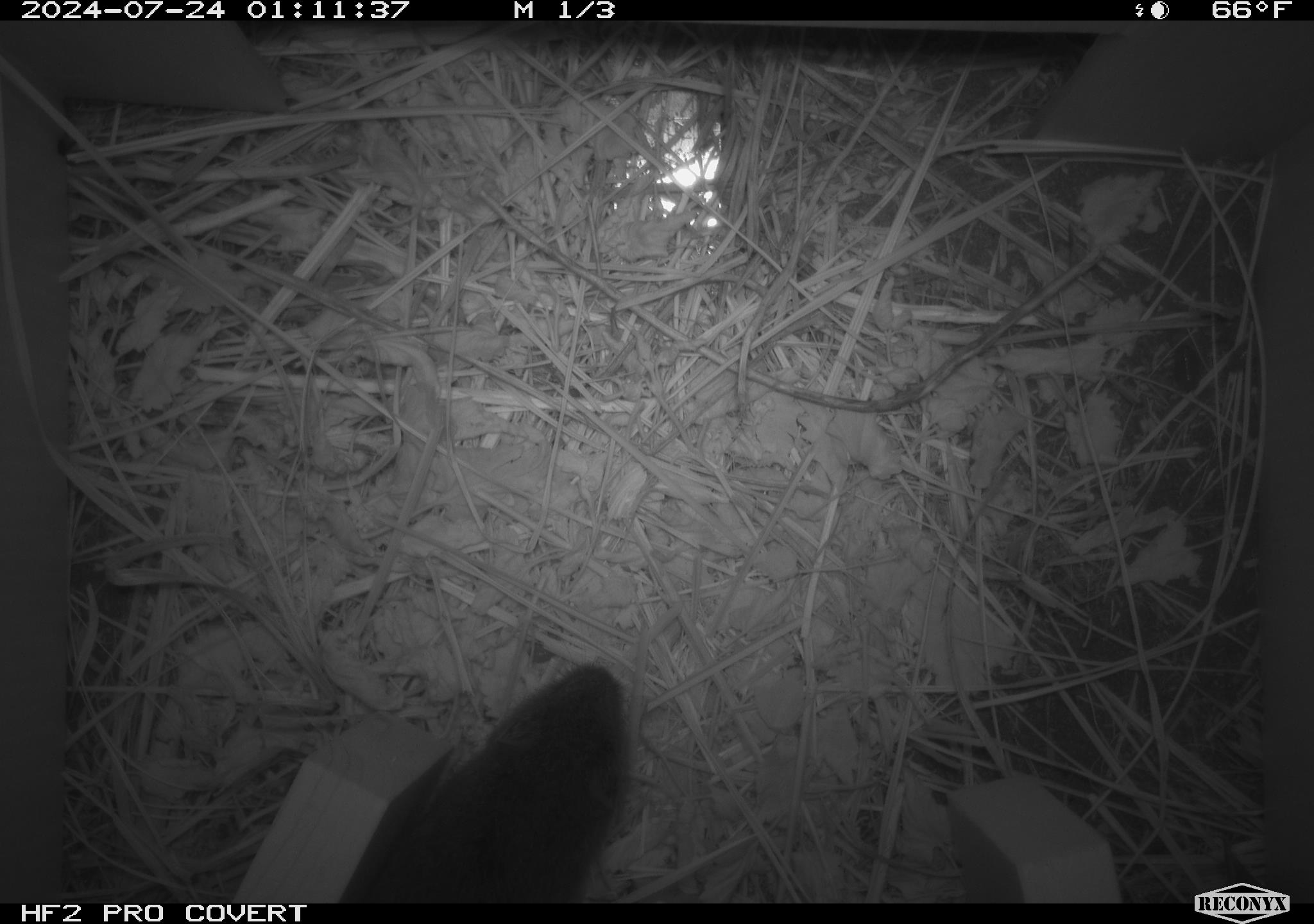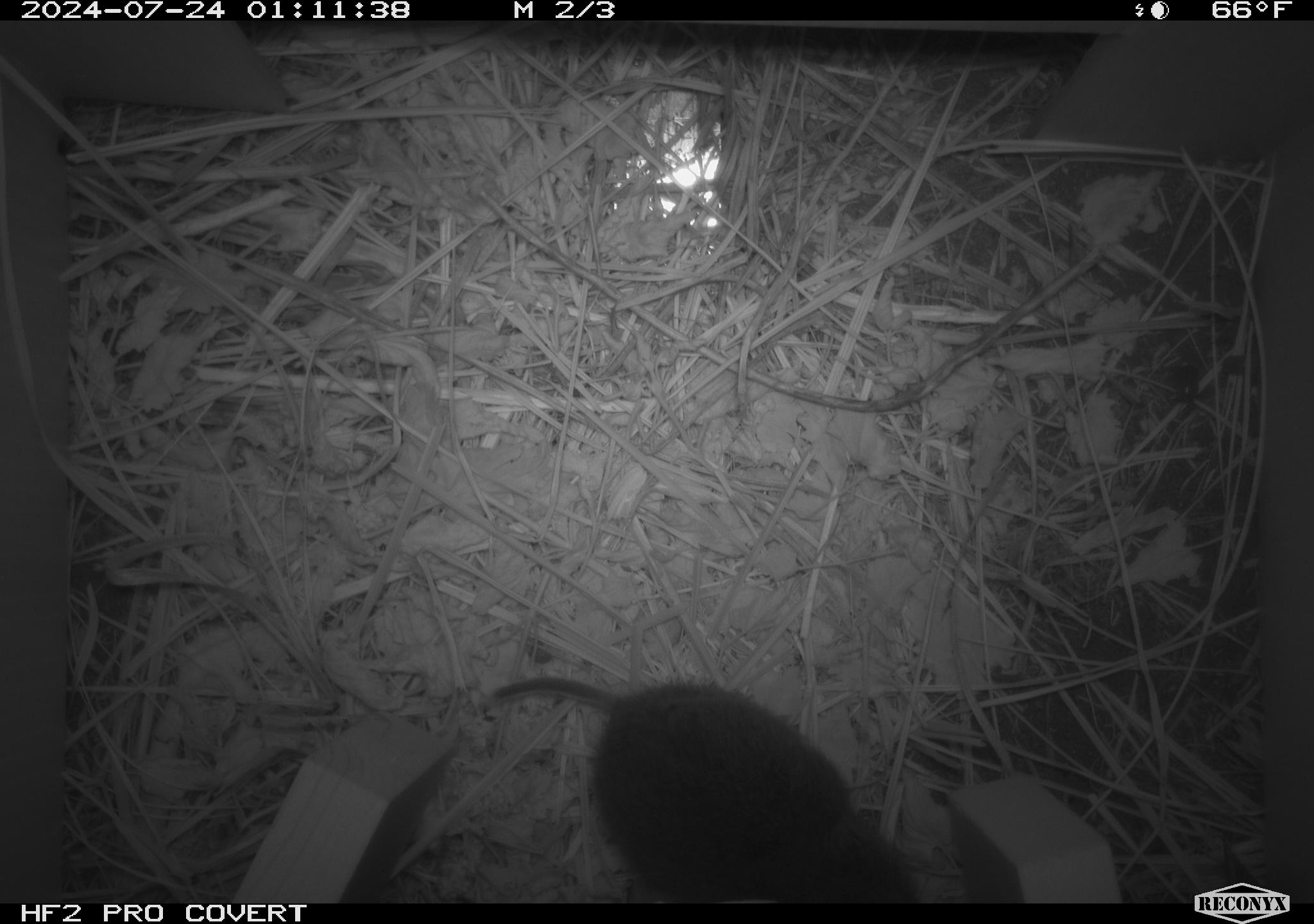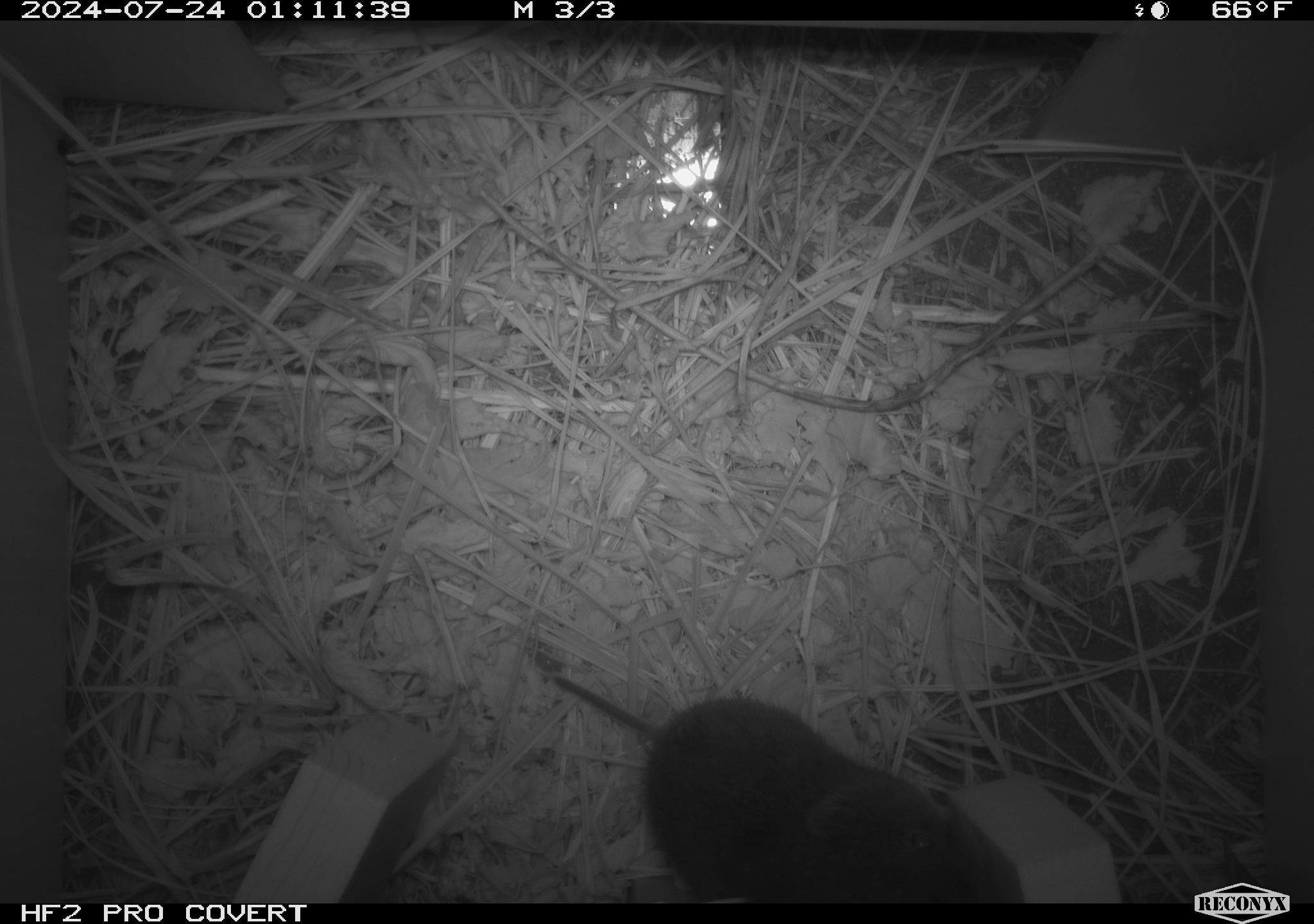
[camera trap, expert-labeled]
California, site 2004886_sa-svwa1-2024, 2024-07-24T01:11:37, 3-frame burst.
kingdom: Animalia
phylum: Chordata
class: Mammalia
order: Rodentia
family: Cricetidae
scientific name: Arvicolinae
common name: voles, lemmings, and muskrats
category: arvicolinae subfamily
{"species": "arvicolinae subfamily (voles, lemmings, and muskrats) (Arvicolinae)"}